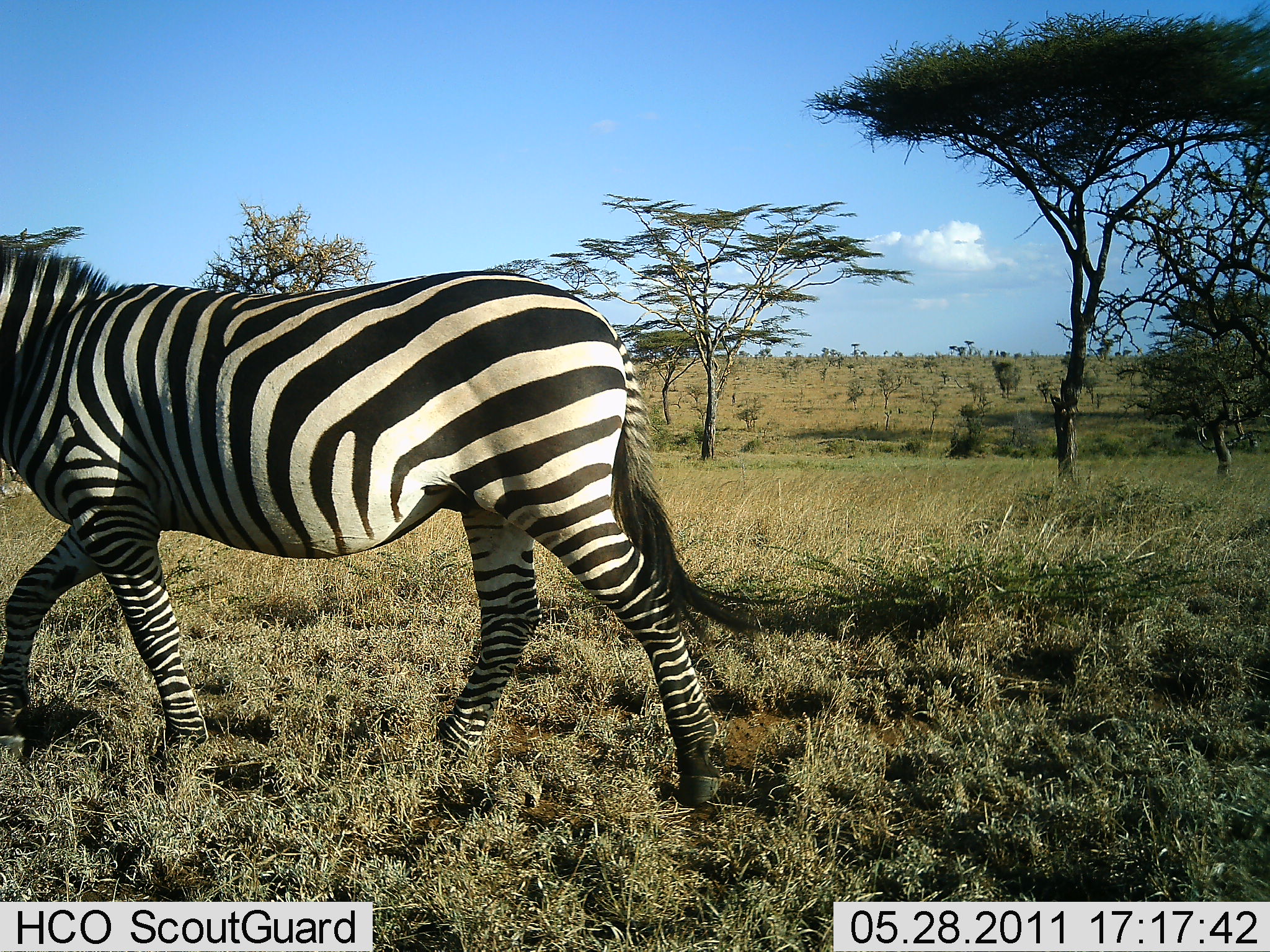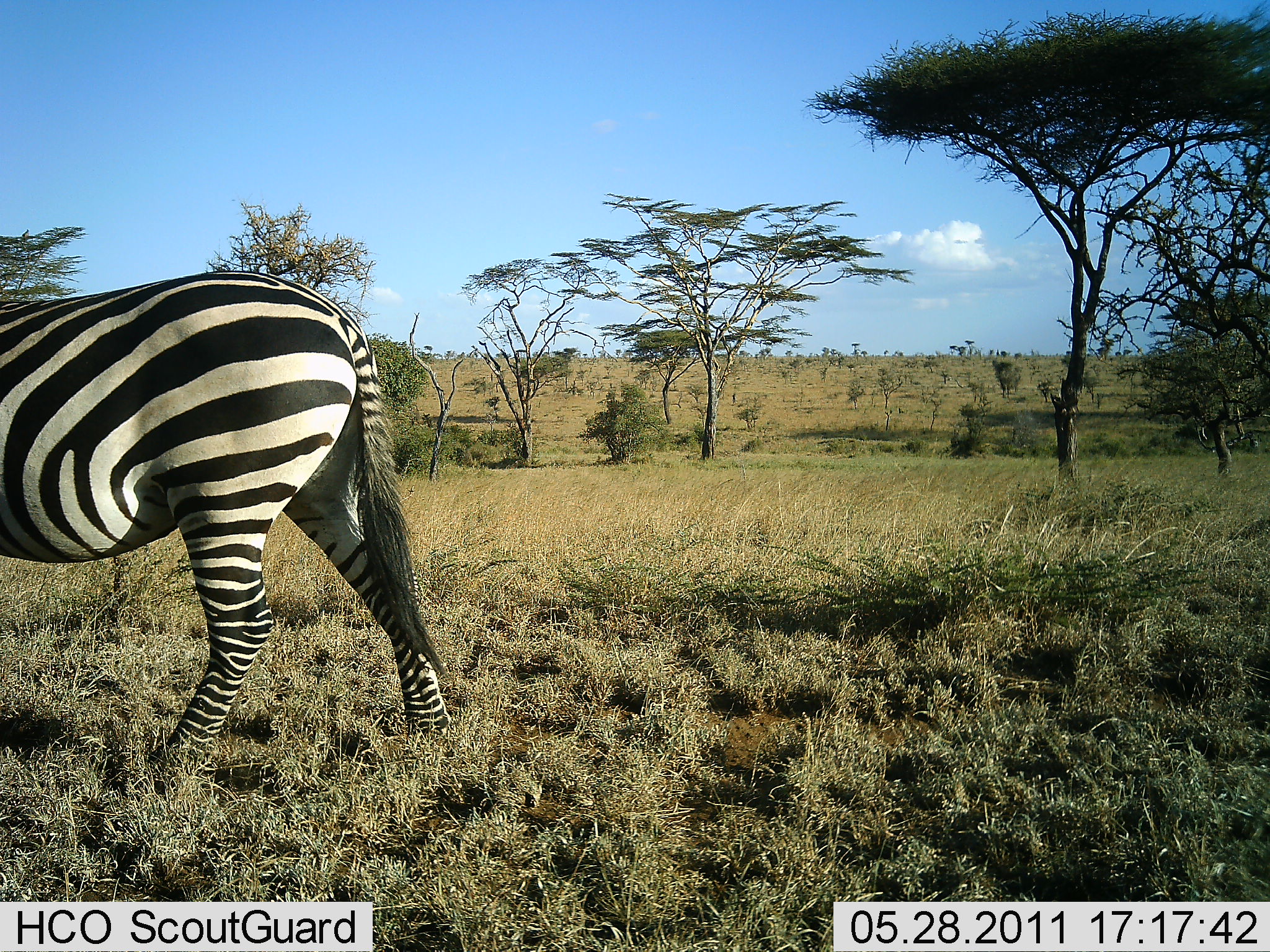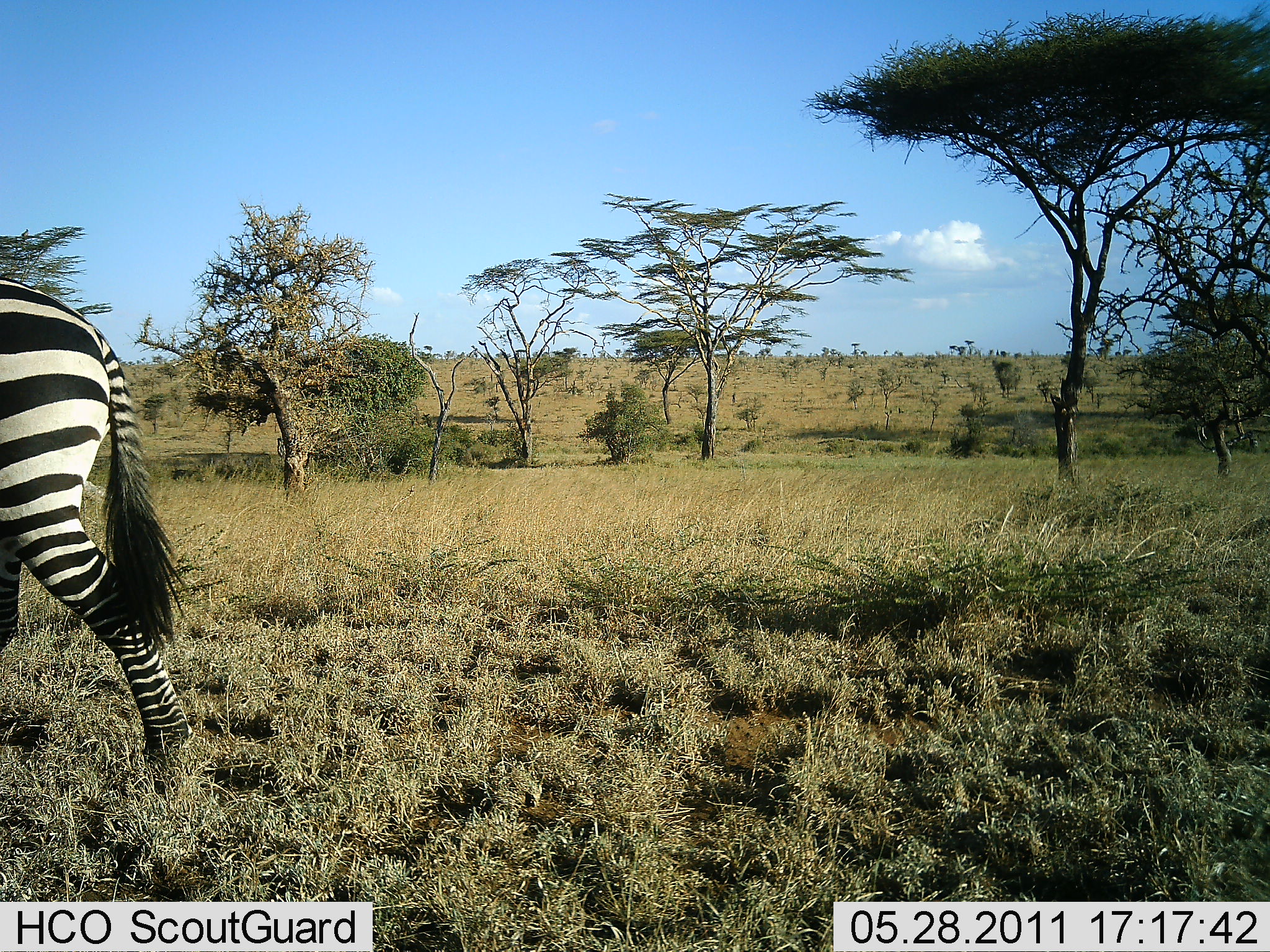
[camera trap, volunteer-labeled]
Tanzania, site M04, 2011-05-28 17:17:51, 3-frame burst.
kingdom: Animalia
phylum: Chordata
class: Mammalia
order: Perissodactyla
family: Equidae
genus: Equus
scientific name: Equus quagga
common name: plains zebra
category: zebra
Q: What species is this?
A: Zebra (plains zebra) (Equus quagga).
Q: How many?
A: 1.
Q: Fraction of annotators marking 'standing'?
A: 0%.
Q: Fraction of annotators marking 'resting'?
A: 0%.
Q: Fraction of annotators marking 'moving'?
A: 100%.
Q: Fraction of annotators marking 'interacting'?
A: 0%.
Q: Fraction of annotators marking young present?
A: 0%.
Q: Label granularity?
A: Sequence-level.